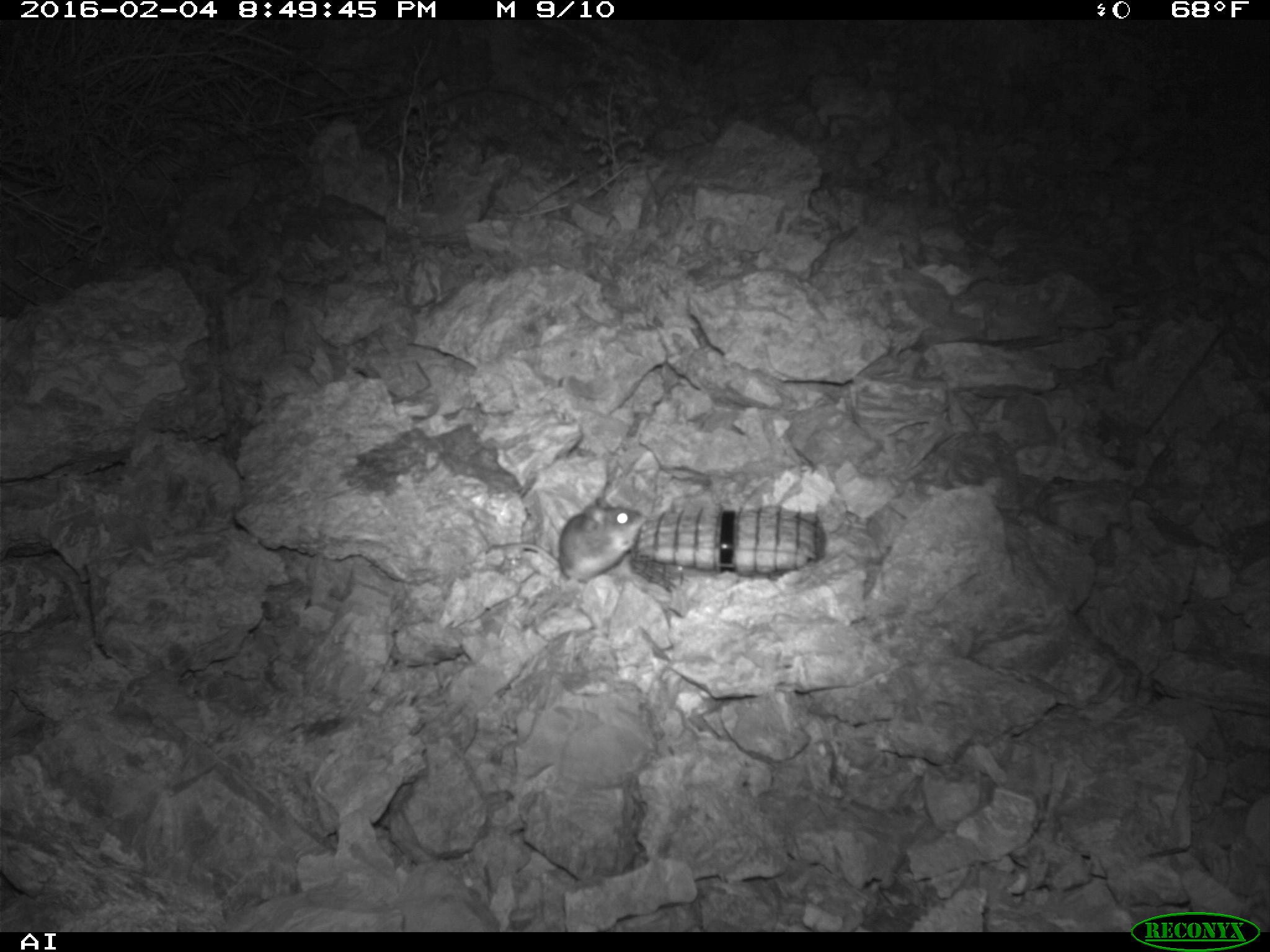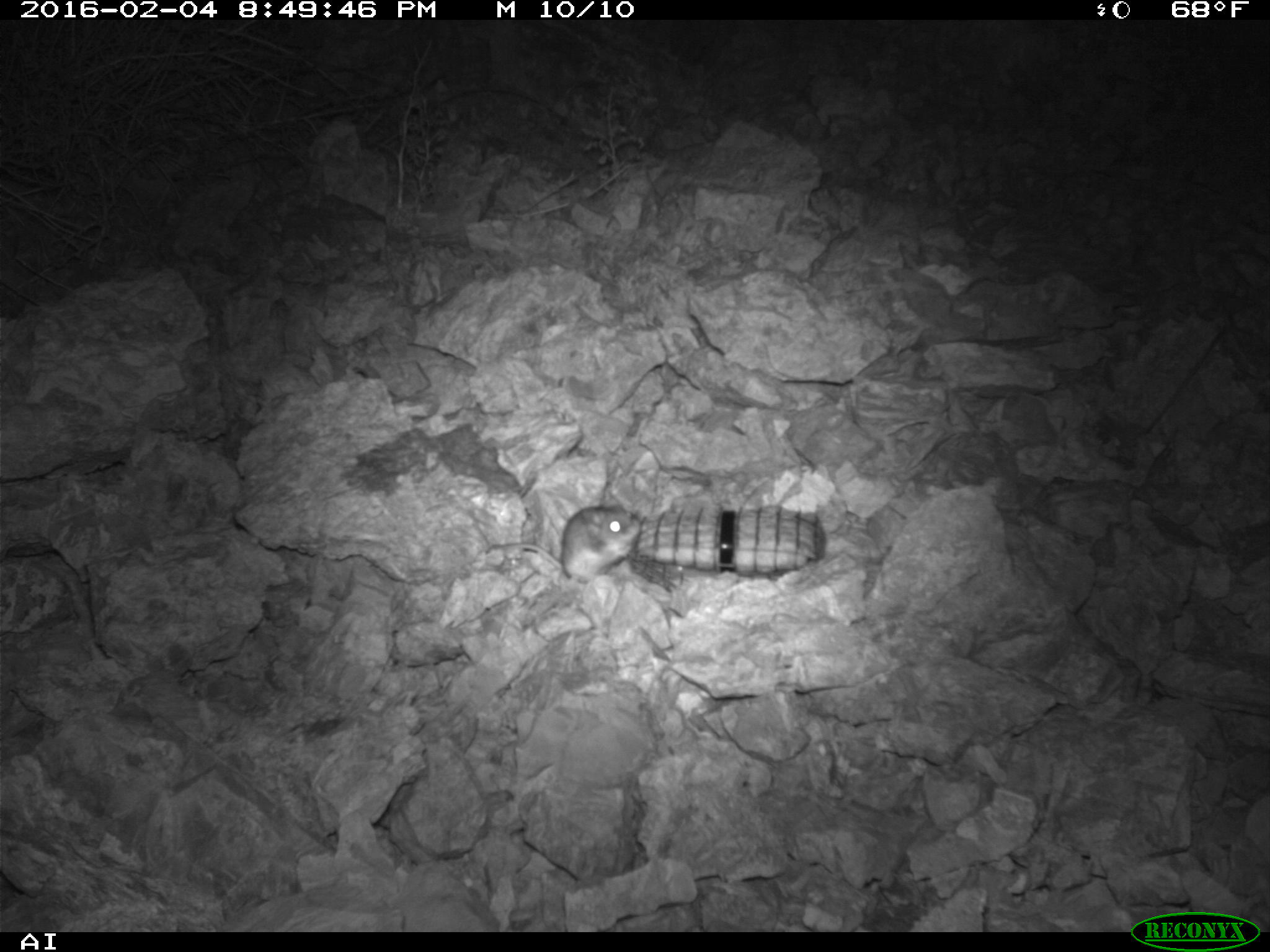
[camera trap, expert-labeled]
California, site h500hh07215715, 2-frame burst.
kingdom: Animalia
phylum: Chordata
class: Mammalia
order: Rodentia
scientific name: Rodentia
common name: rodent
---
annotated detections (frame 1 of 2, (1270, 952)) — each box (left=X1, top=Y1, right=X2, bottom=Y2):
rodent: (left=484, top=497, right=647, bottom=584)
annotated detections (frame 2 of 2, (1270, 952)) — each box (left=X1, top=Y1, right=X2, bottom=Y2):
rodent: (left=486, top=503, right=639, bottom=582)